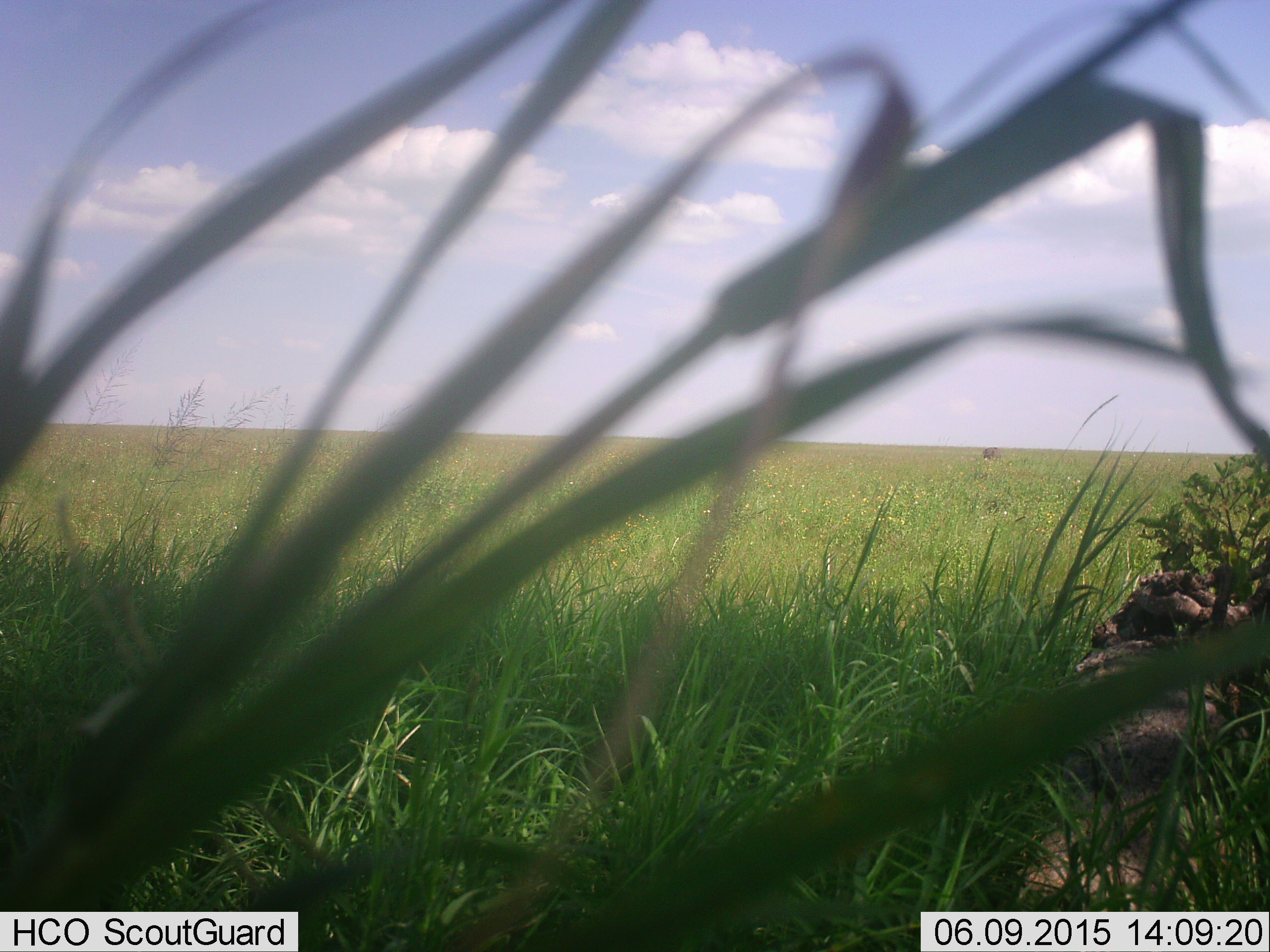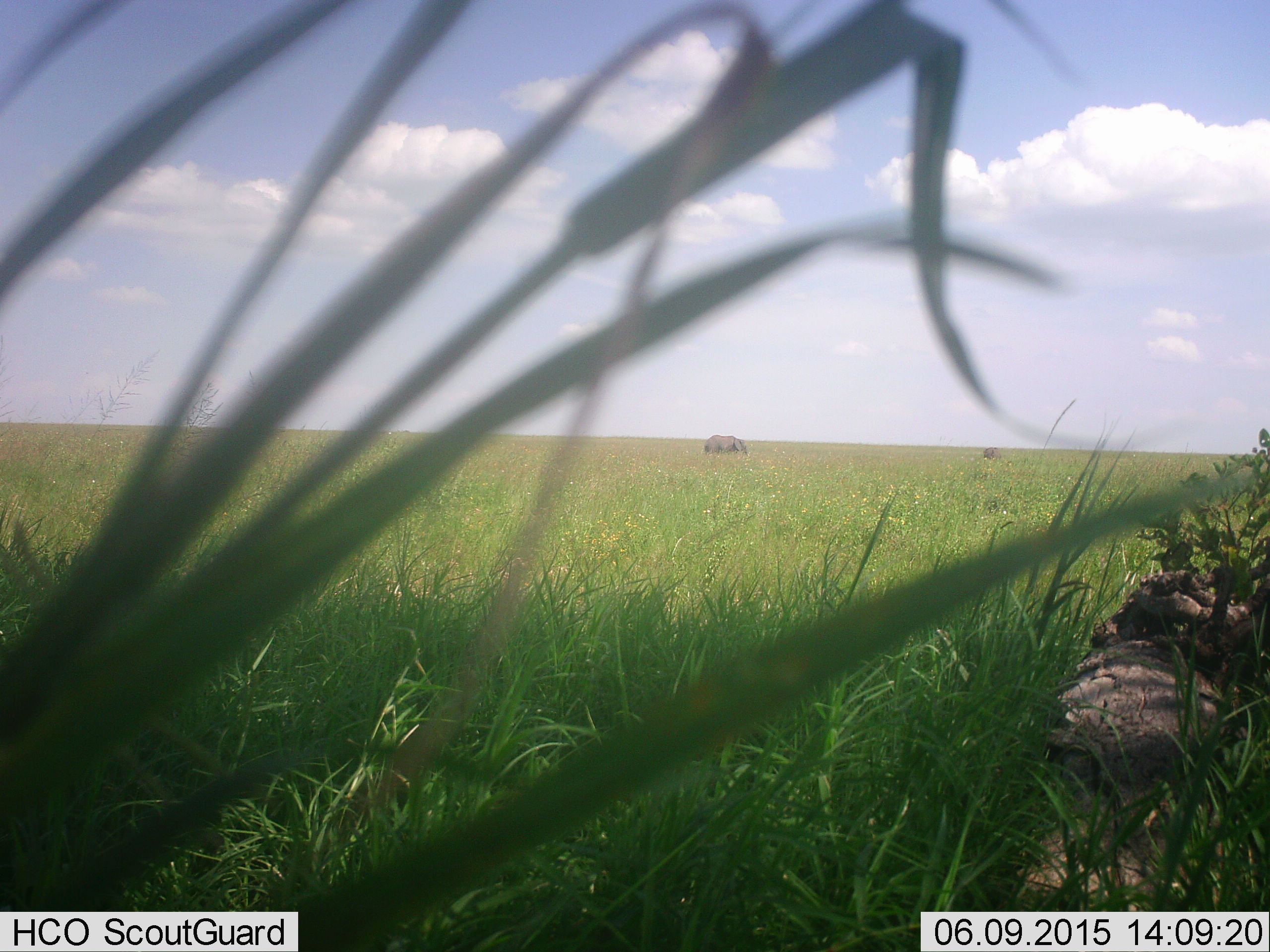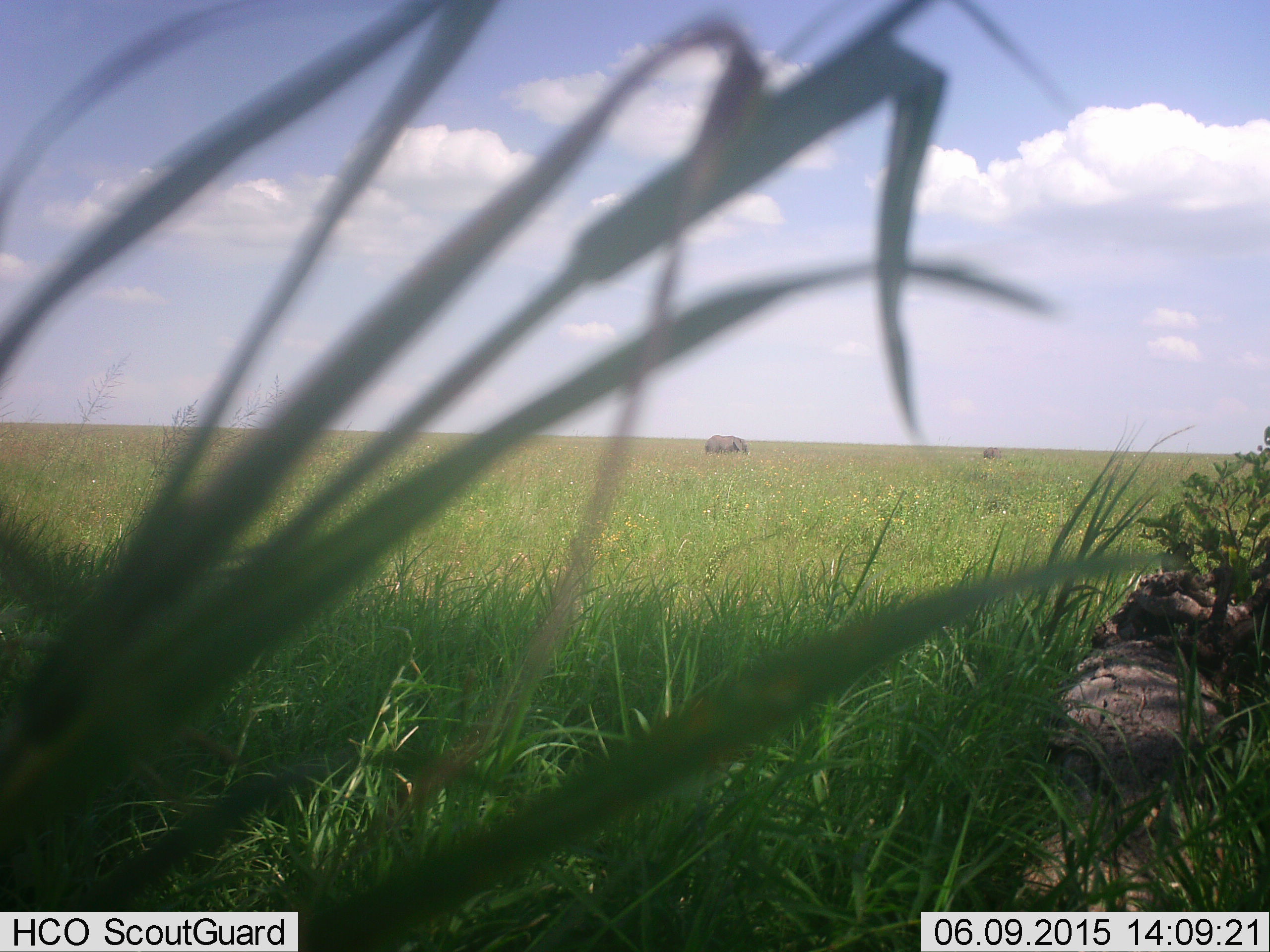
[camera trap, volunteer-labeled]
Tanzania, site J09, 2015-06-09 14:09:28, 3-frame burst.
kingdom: Animalia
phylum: Chordata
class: Mammalia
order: Proboscidea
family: Elephantidae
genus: Loxodonta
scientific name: Loxodonta africana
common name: african bush elephant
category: elephant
Elephant (african bush elephant) (Loxodonta africana), count 2. Behavior (volunteer vote fractions): standing 89%, resting 0%, moving 0%, interacting 0%. Young present (vote fraction): 11%. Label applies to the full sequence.